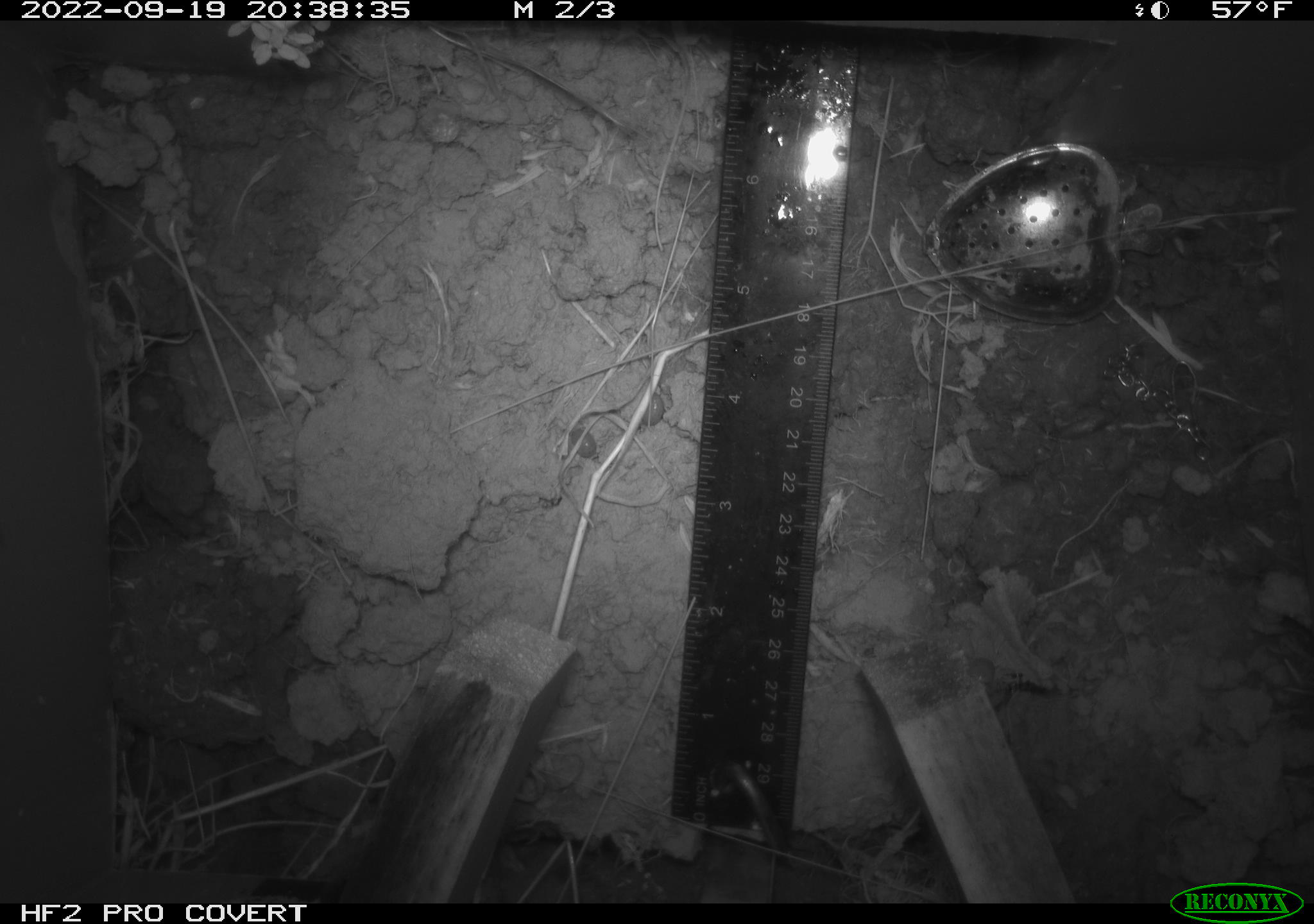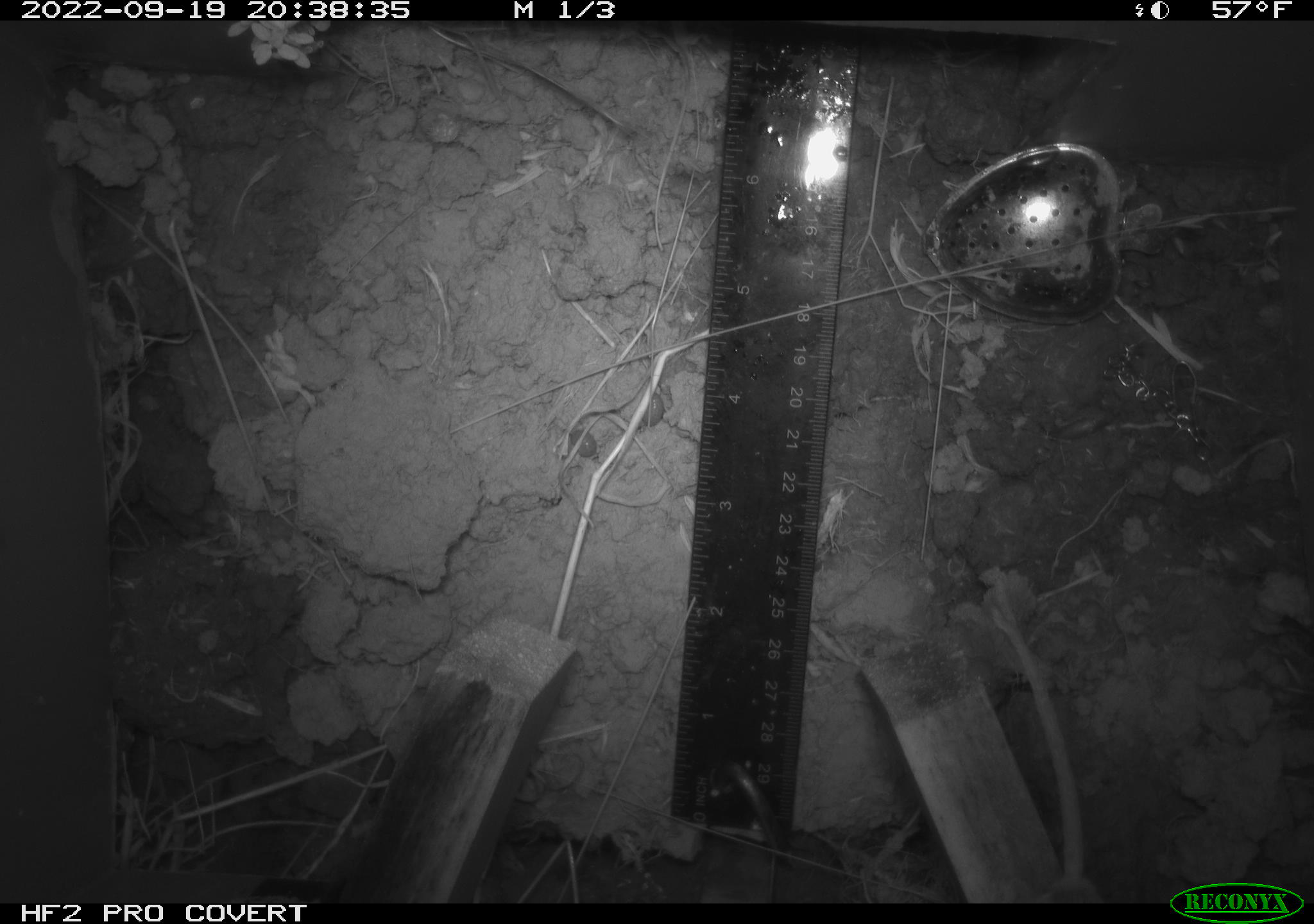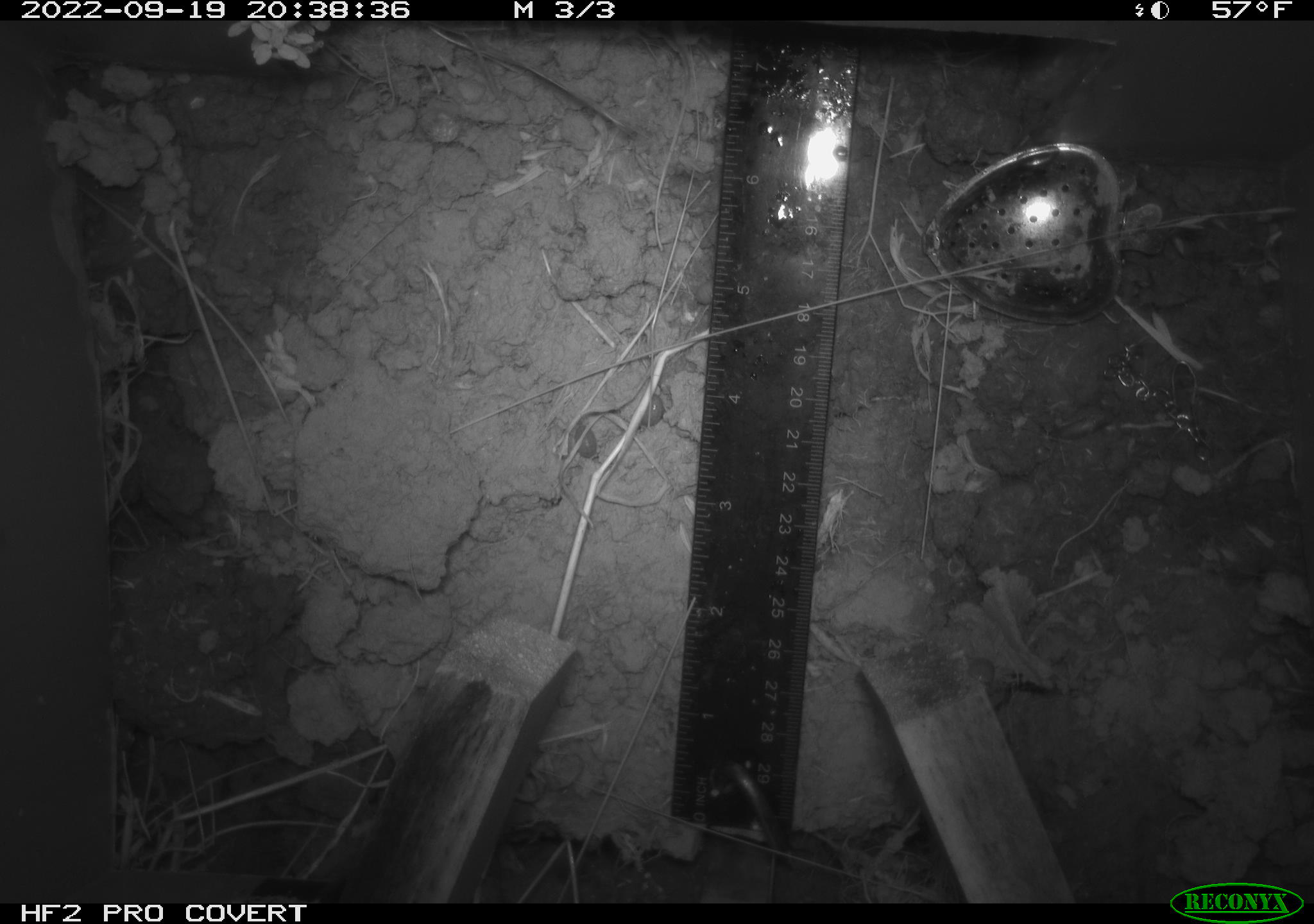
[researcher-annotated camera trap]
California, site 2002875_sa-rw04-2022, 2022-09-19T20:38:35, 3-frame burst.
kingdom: Animalia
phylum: Chordata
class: Mammalia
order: Rodentia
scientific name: Rodentia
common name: mouse species